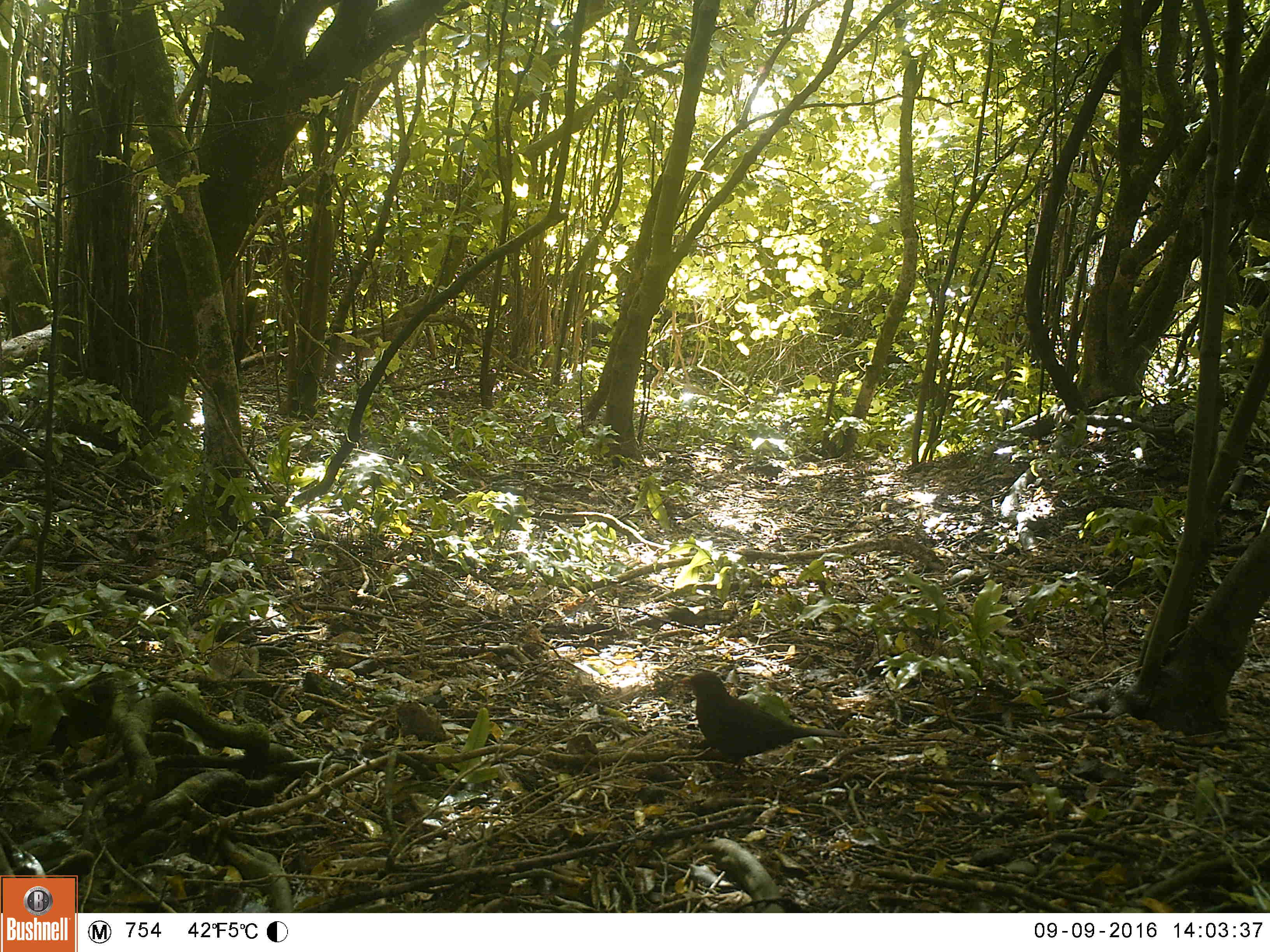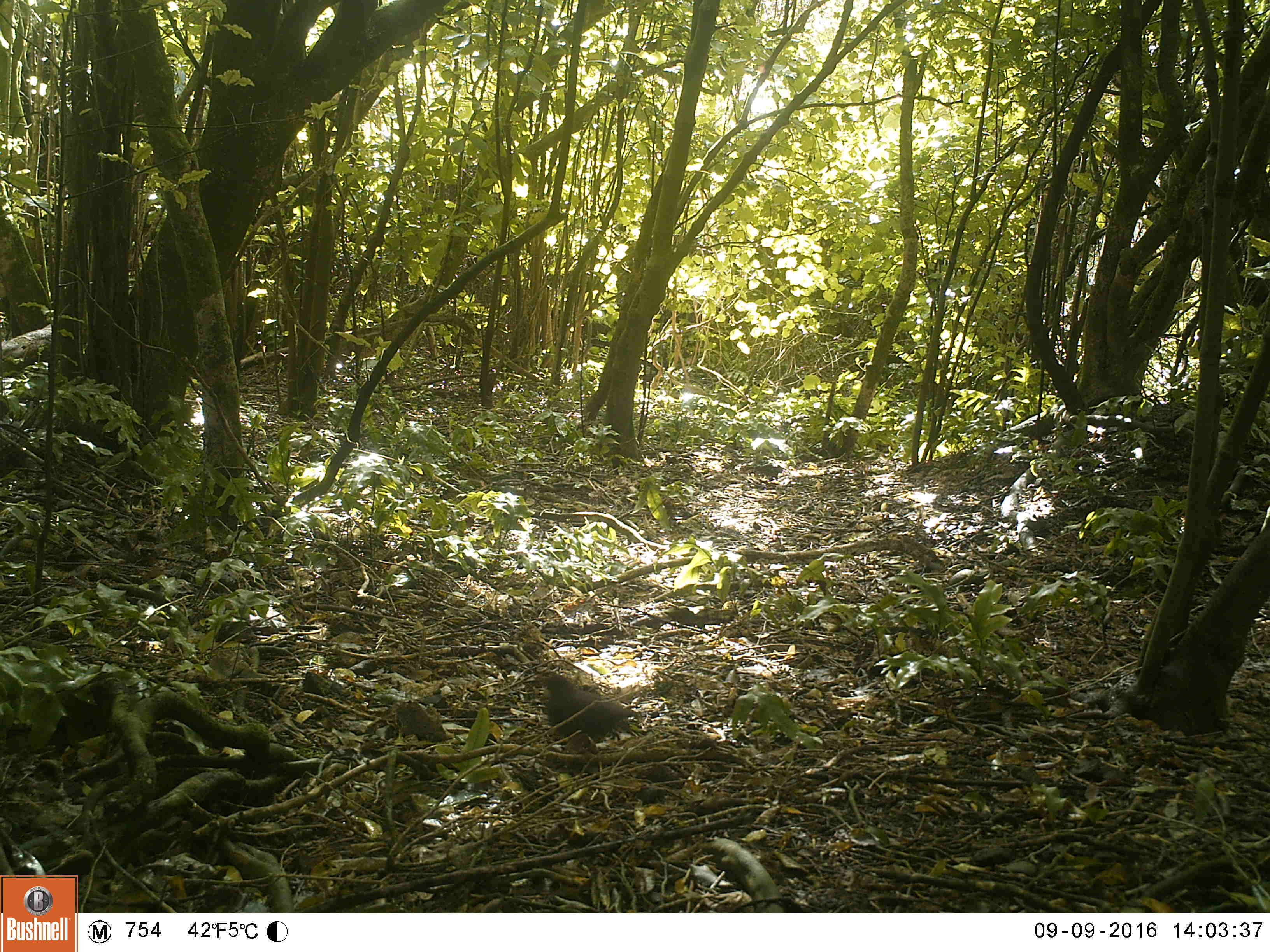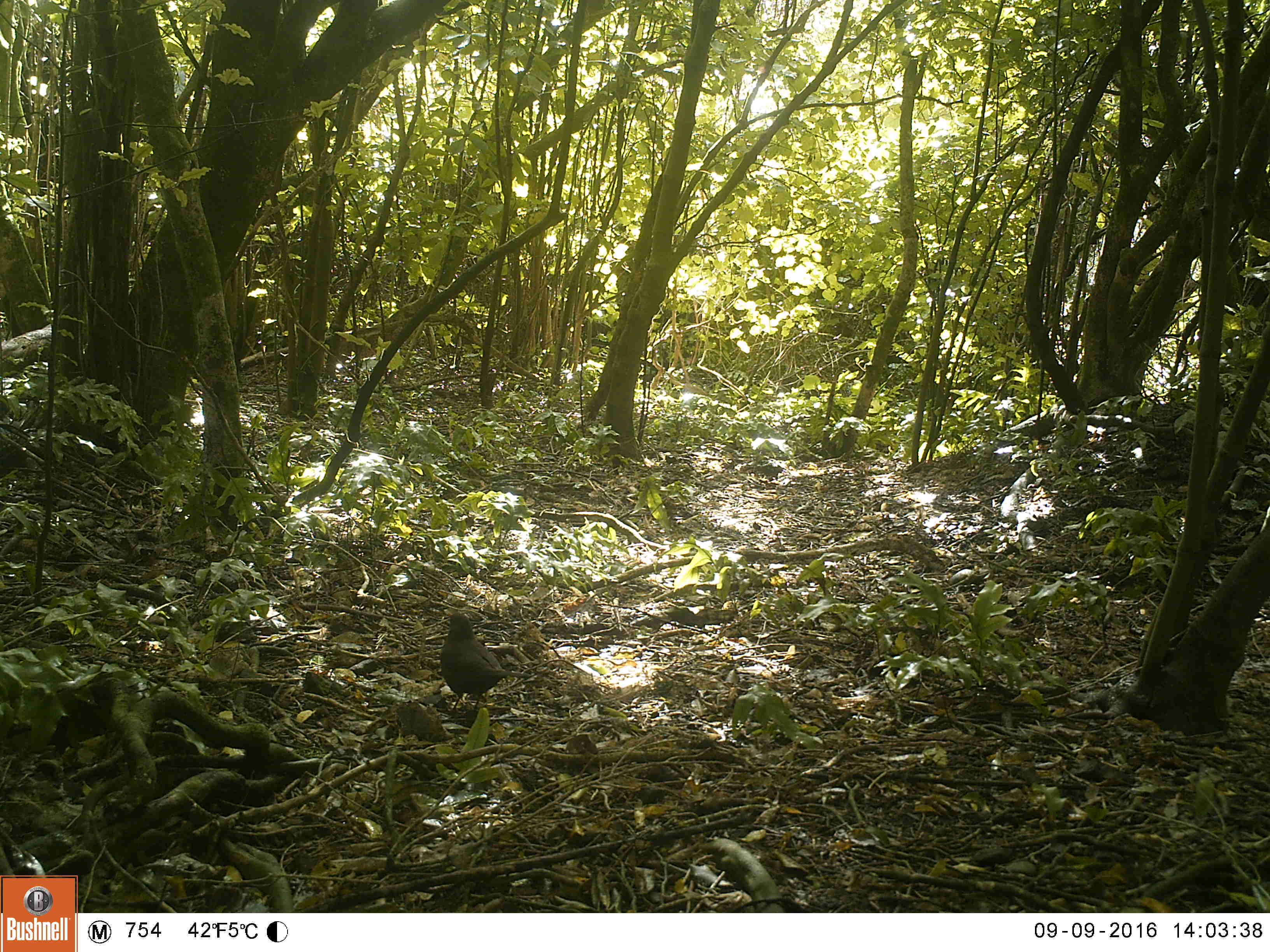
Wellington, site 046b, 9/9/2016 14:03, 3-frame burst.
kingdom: Animalia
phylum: Chordata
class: Aves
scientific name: Aves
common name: bird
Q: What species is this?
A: Bird (Aves).